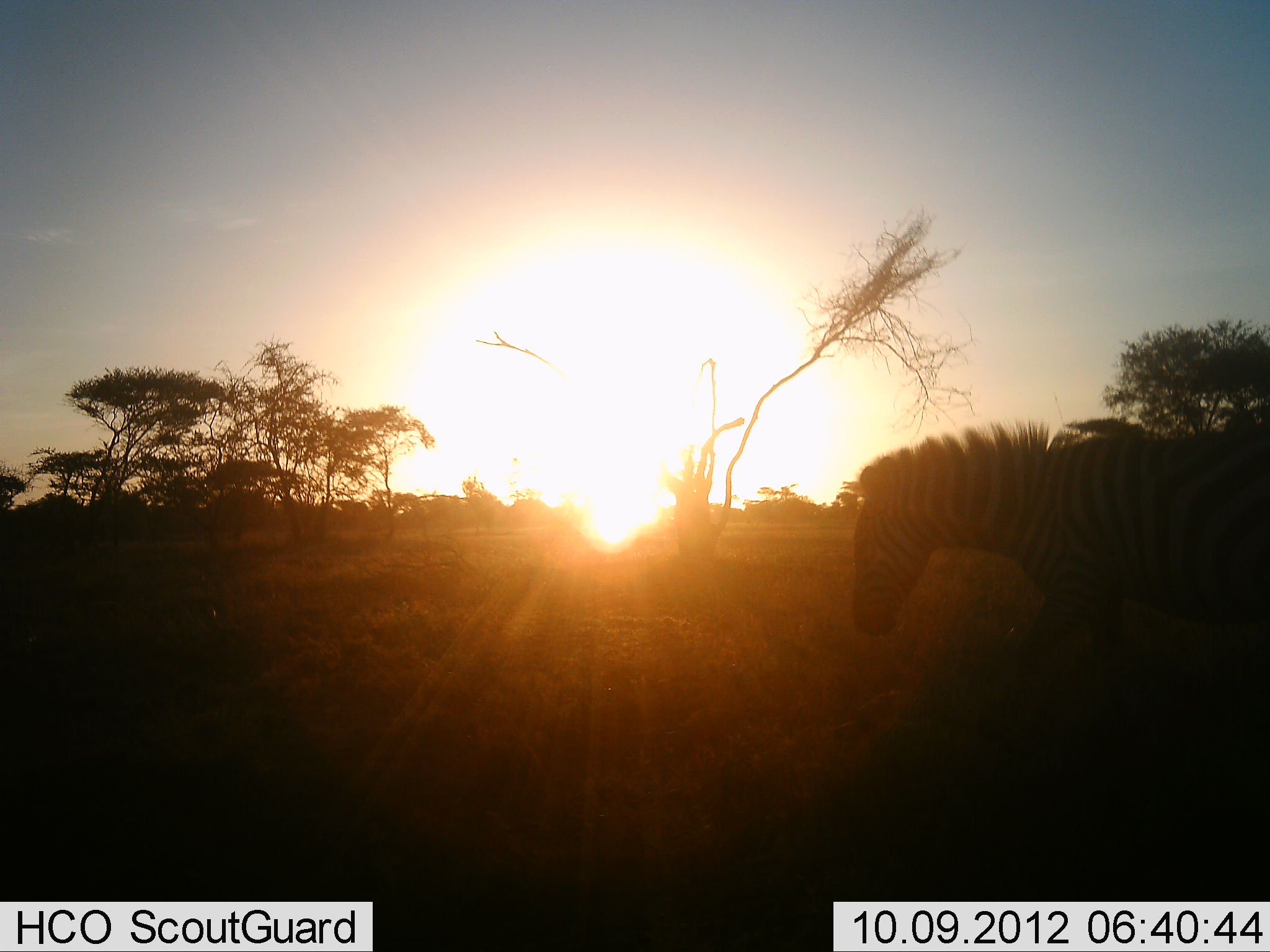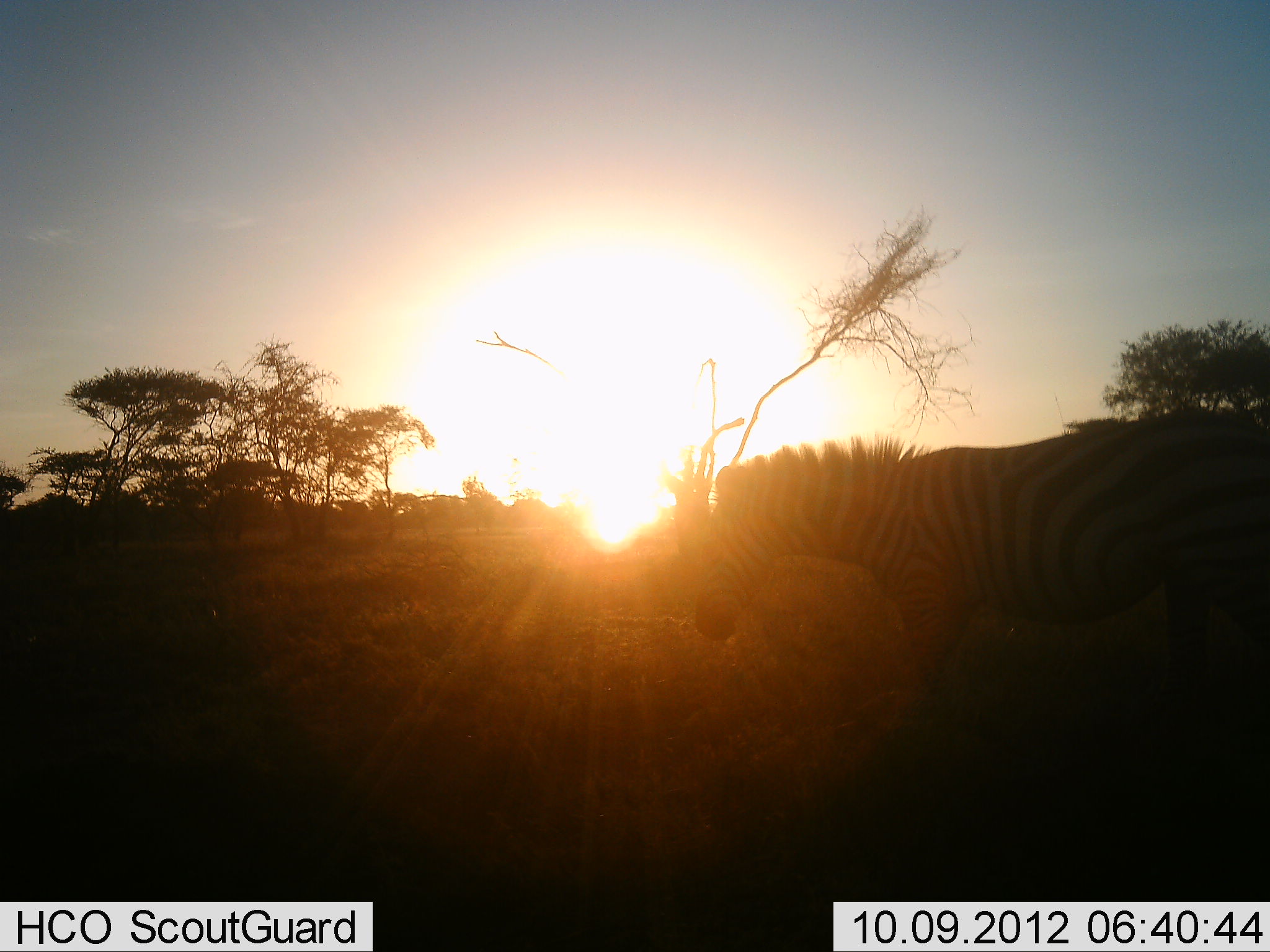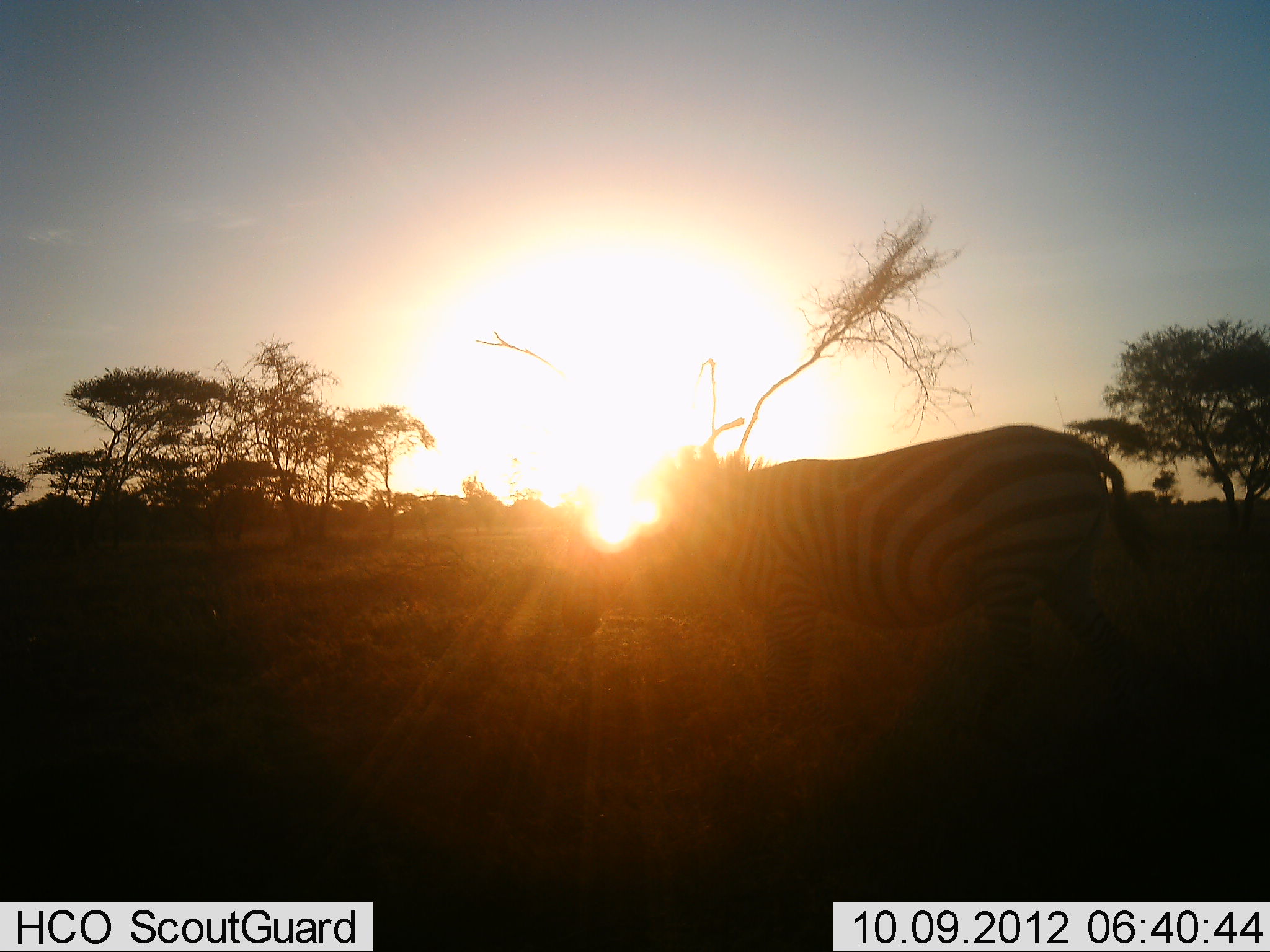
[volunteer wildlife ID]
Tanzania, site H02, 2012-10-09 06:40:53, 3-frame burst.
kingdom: Animalia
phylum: Chordata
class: Mammalia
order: Perissodactyla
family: Equidae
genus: Equus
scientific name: Equus quagga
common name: plains zebra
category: zebra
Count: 1.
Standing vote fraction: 0%.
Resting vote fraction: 0%.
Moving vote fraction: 100%.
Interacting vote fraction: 0%.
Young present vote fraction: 0%.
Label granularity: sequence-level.